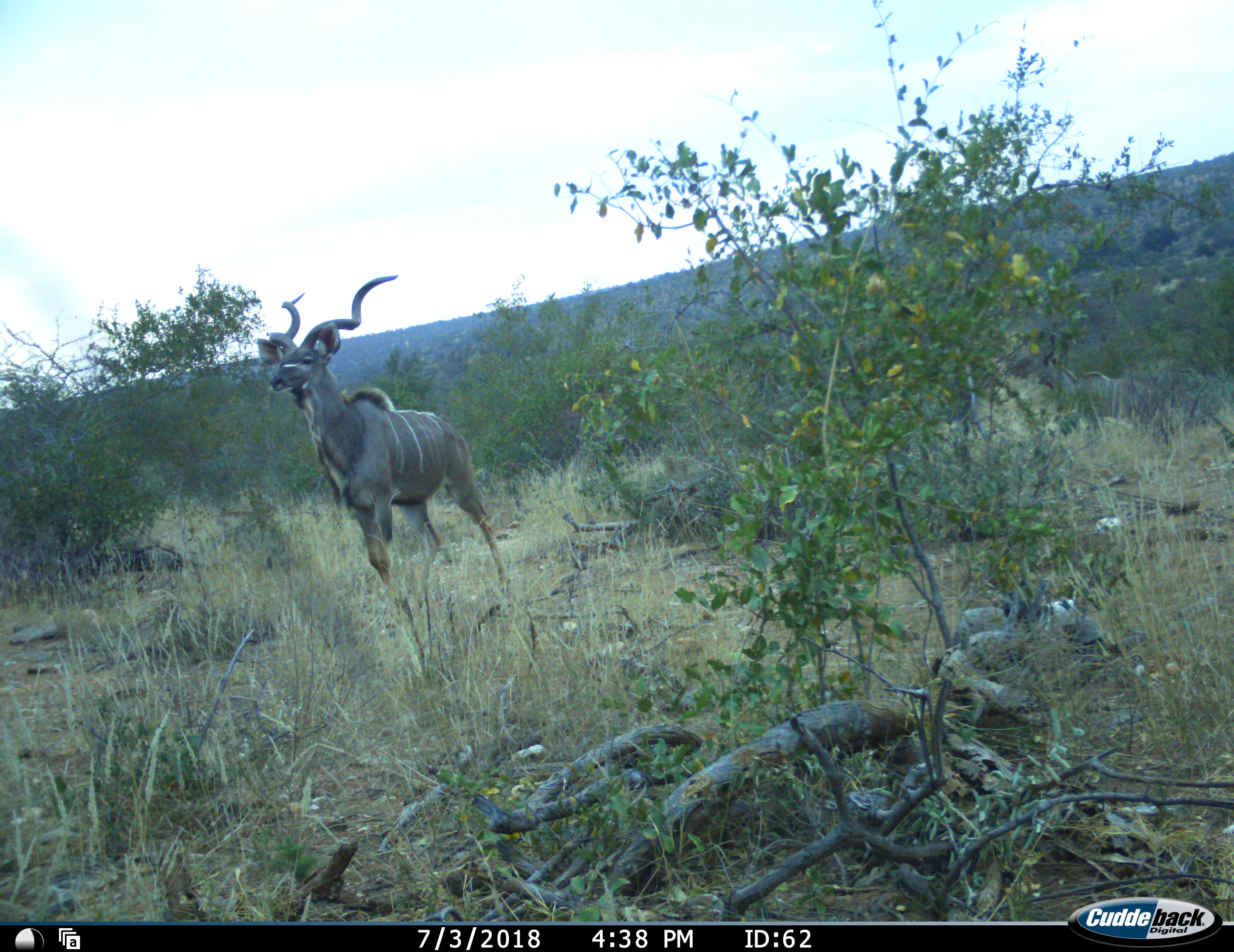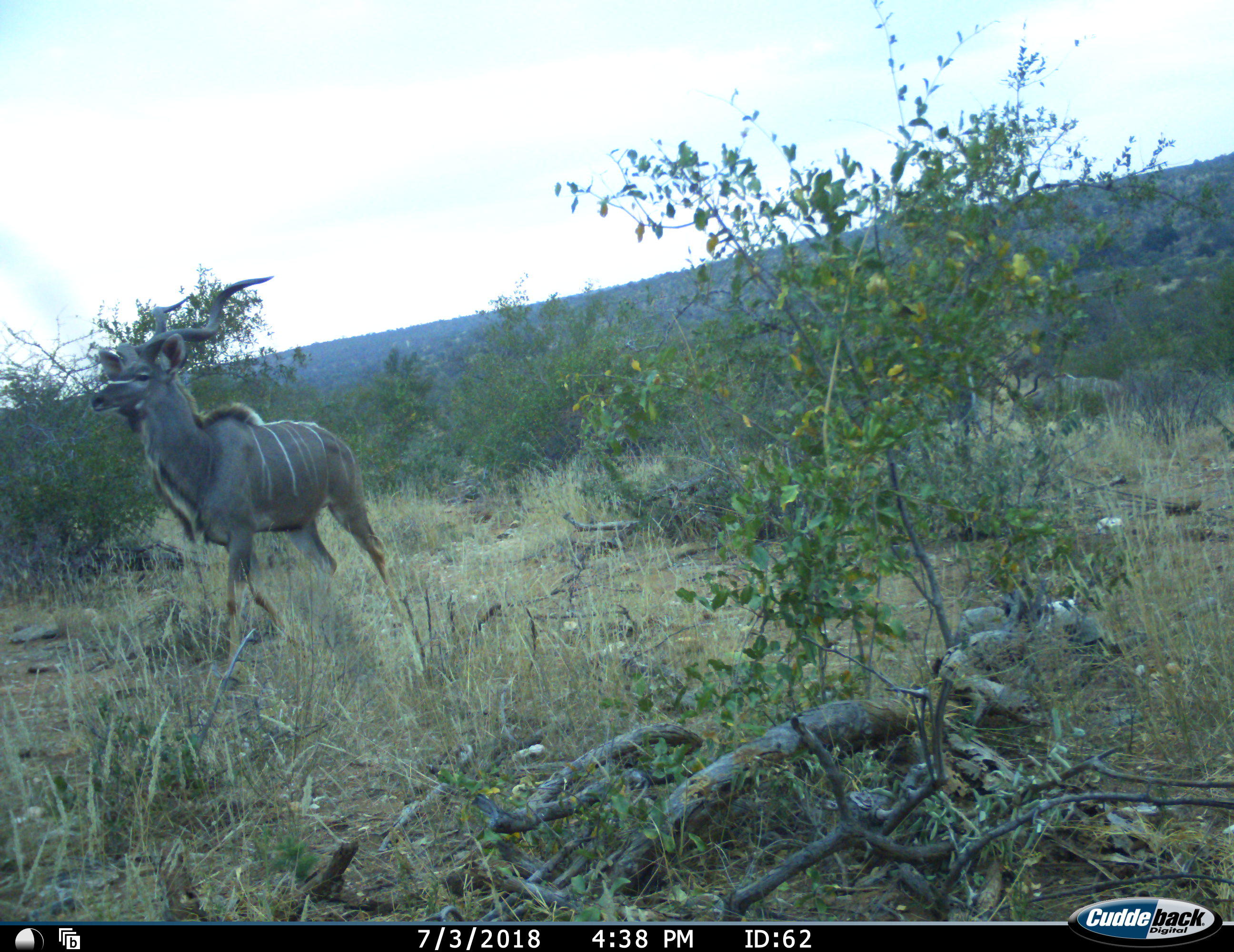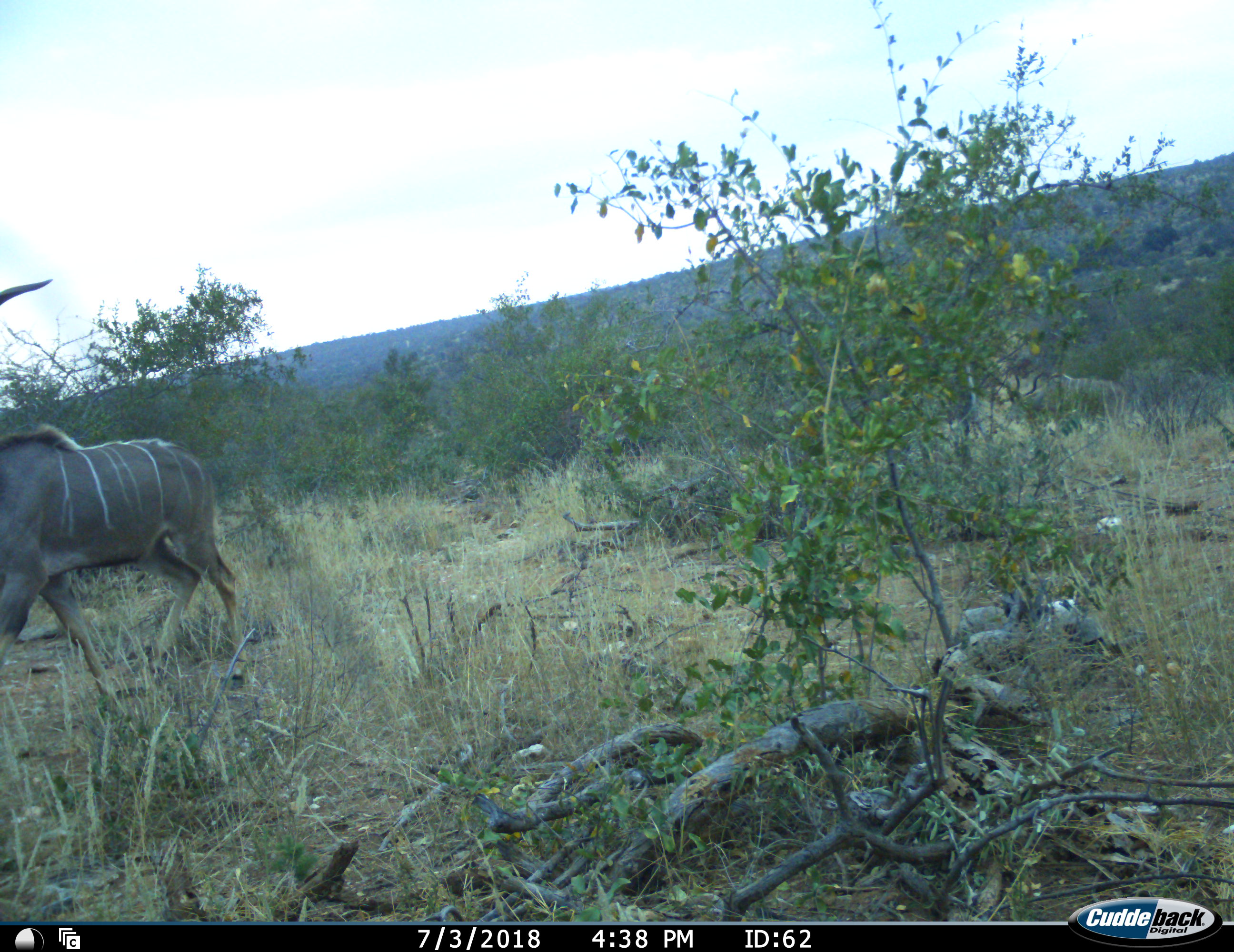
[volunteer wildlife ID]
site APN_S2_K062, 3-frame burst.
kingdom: Animalia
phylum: Chordata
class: Mammalia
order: Artiodactyla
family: Bovidae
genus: Tragelaphus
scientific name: Tragelaphus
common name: kudu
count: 2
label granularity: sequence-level